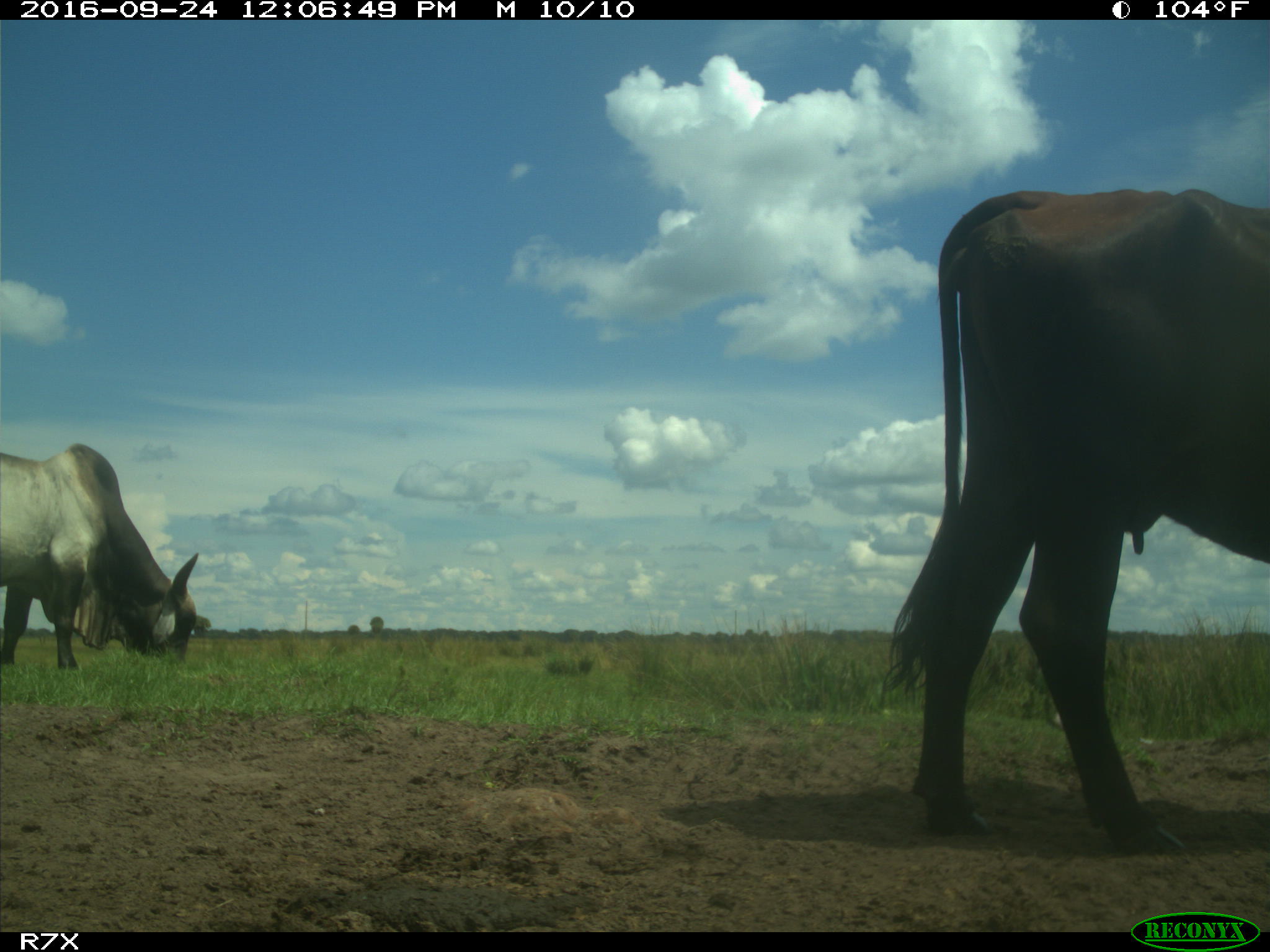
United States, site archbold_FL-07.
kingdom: Animalia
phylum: Chordata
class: Mammalia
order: Artiodactyla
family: Bovidae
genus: Bos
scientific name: Bos taurus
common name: domestic cow